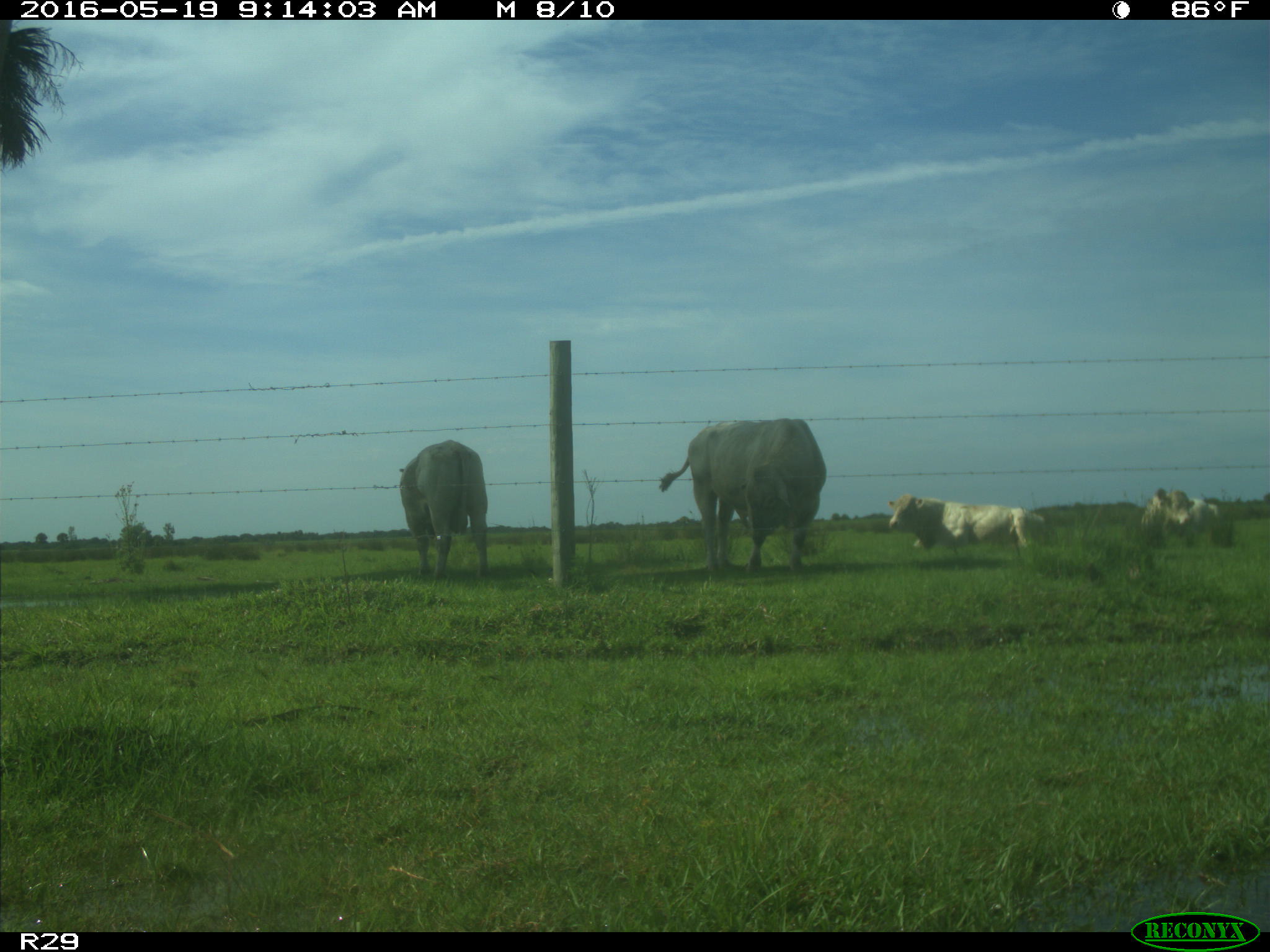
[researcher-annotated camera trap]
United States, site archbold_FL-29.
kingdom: Animalia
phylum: Chordata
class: Mammalia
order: Artiodactyla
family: Bovidae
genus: Bos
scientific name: Bos taurus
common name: domestic cow